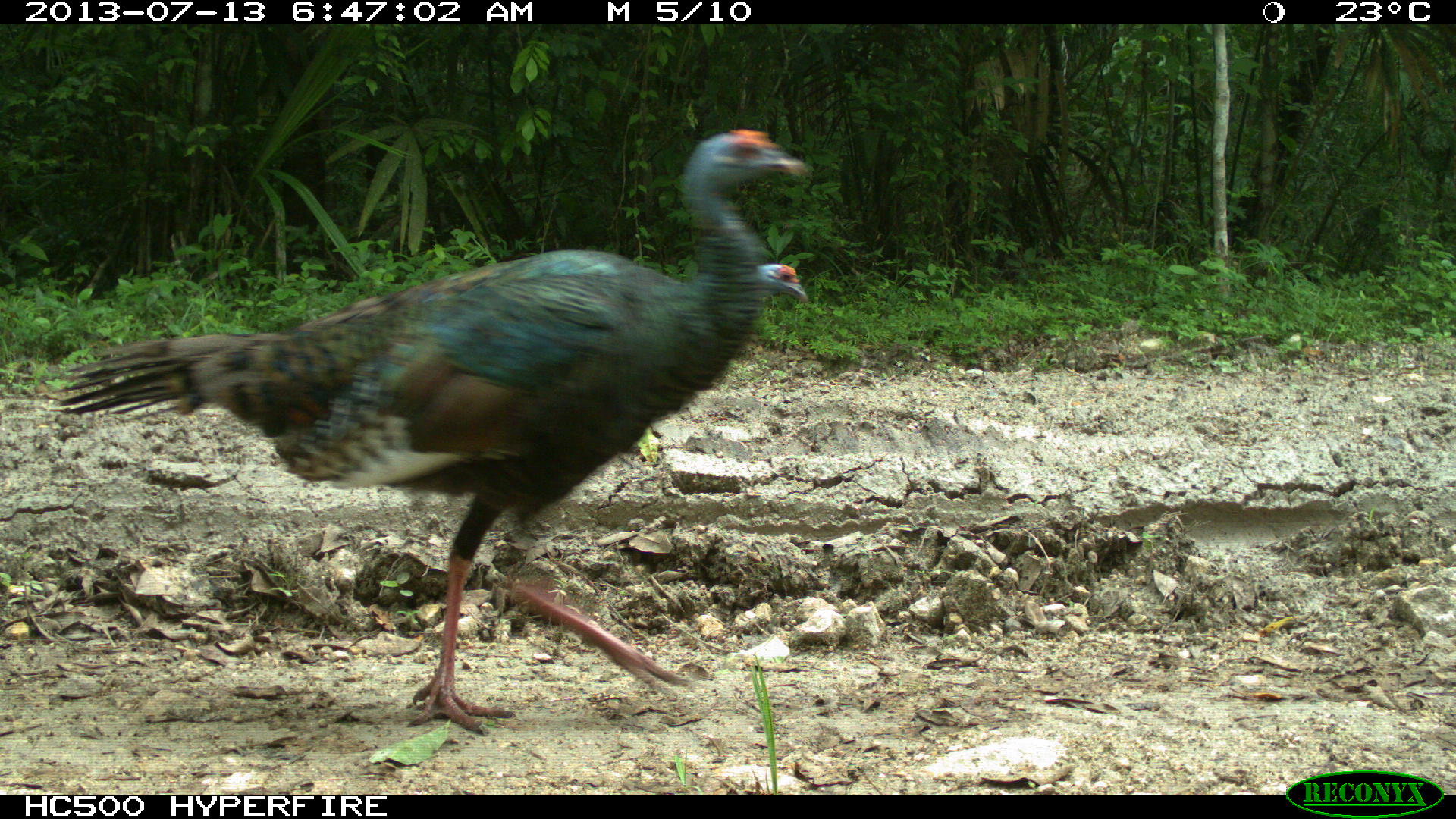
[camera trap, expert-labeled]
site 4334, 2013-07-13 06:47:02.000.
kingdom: Animalia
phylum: Chordata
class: Aves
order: Galliformes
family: Phasianidae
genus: Meleagris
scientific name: Meleagris ocellata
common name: ocellated turkey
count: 4